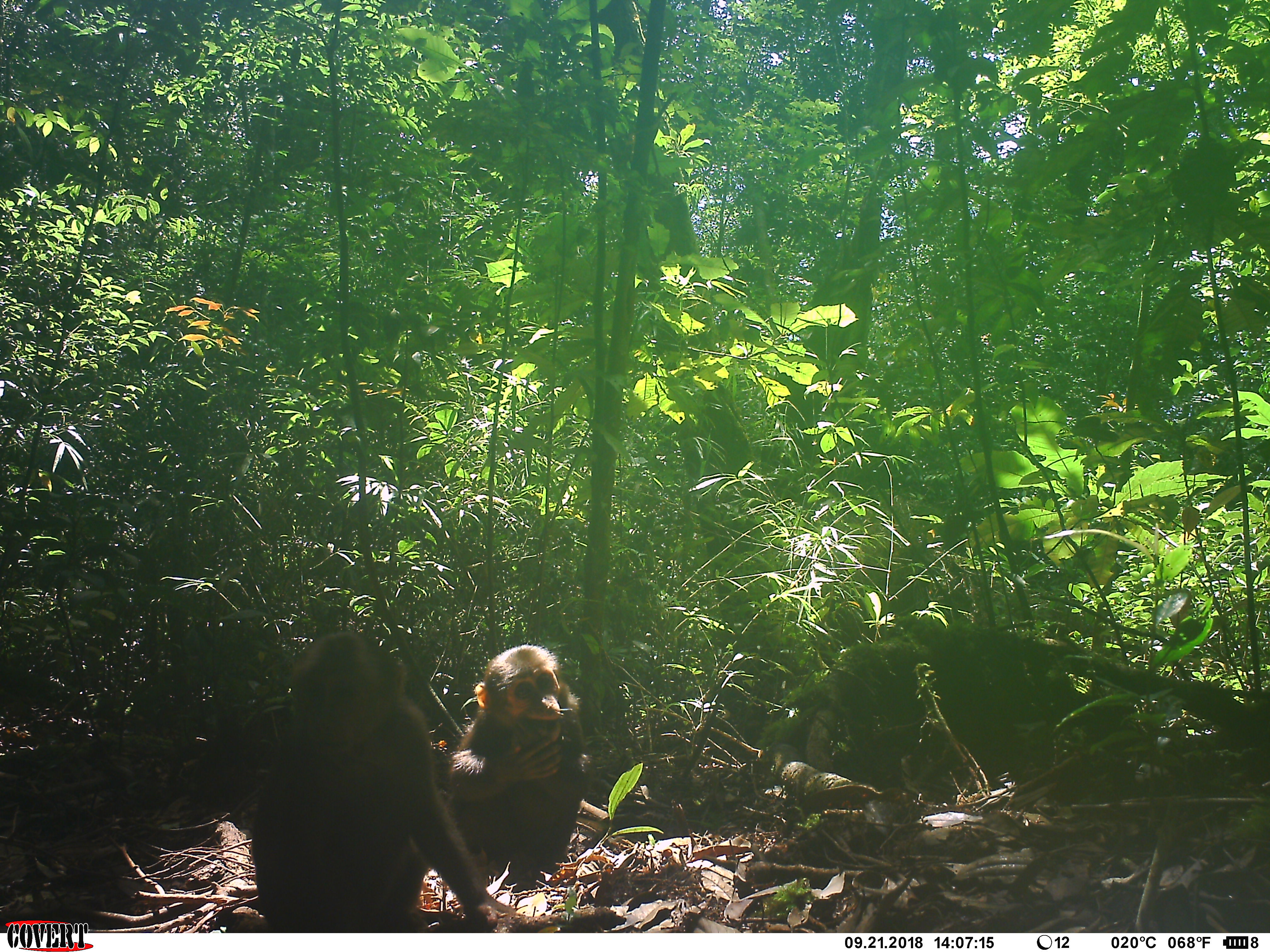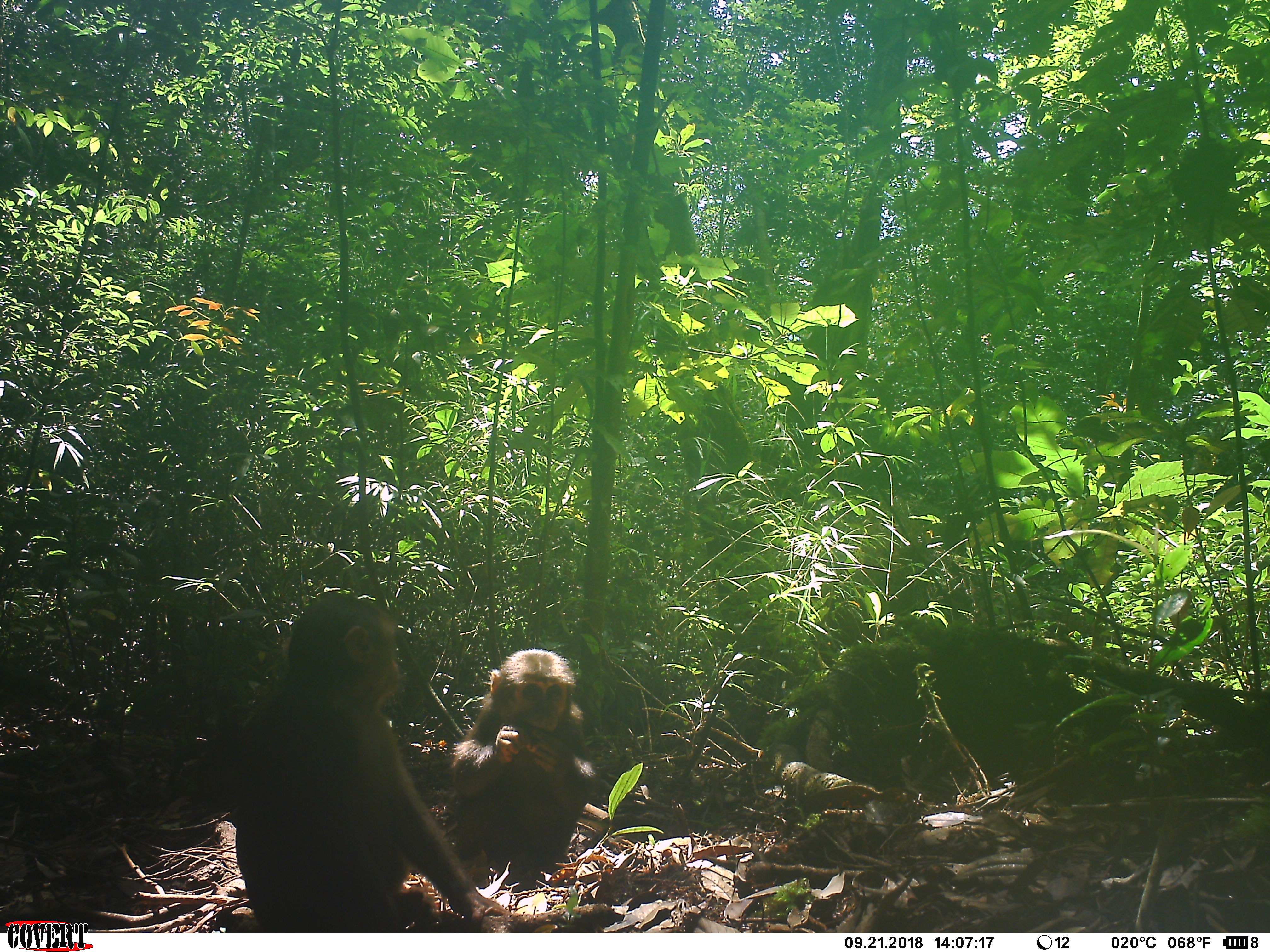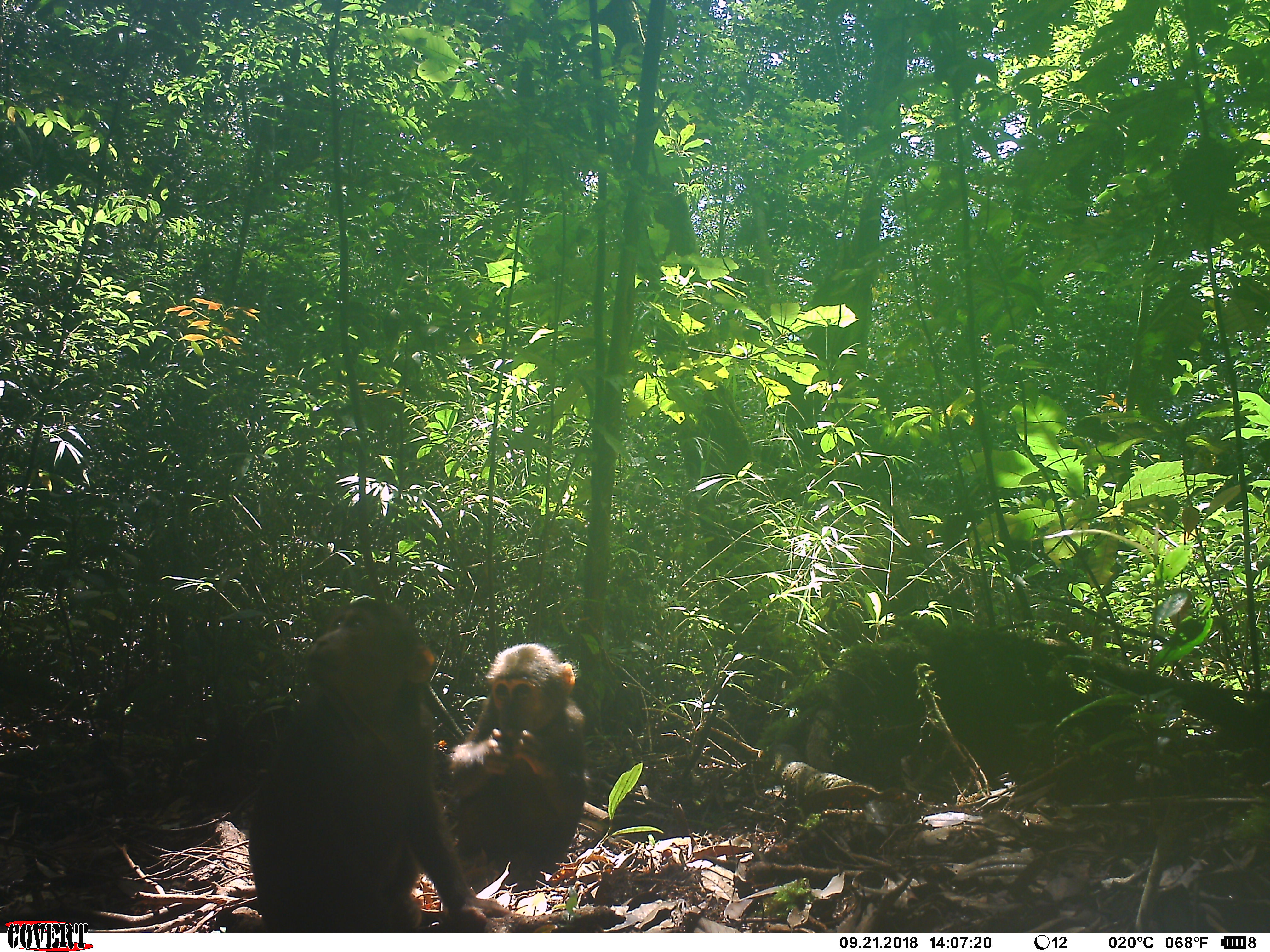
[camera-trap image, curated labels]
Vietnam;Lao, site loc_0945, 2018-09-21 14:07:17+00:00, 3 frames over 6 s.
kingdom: Animalia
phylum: Chordata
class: Mammalia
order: Primates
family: Cercopithecidae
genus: Macaca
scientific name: Macaca arctoides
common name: stump-tailed macaque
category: stump tailed macaque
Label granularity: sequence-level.